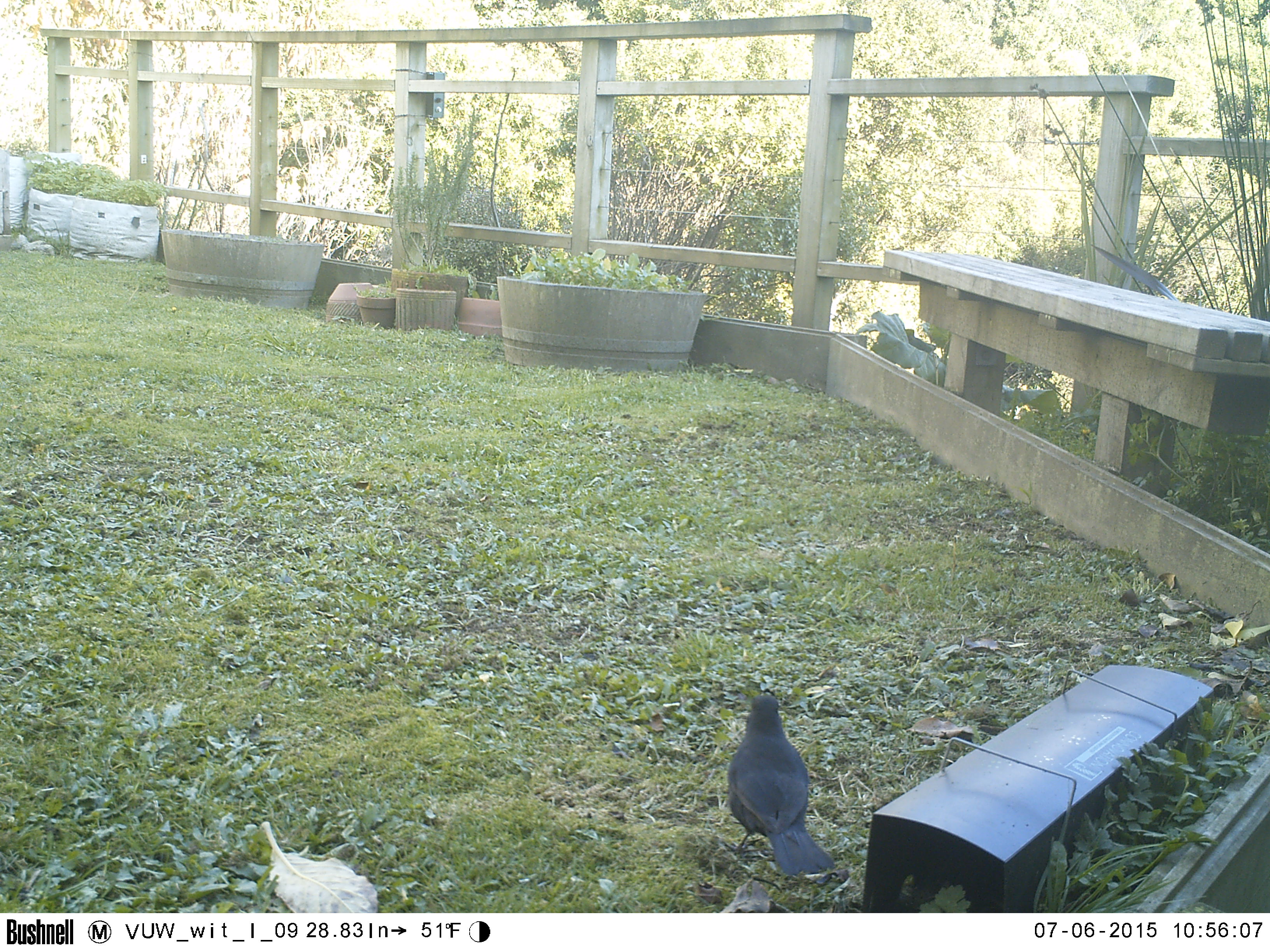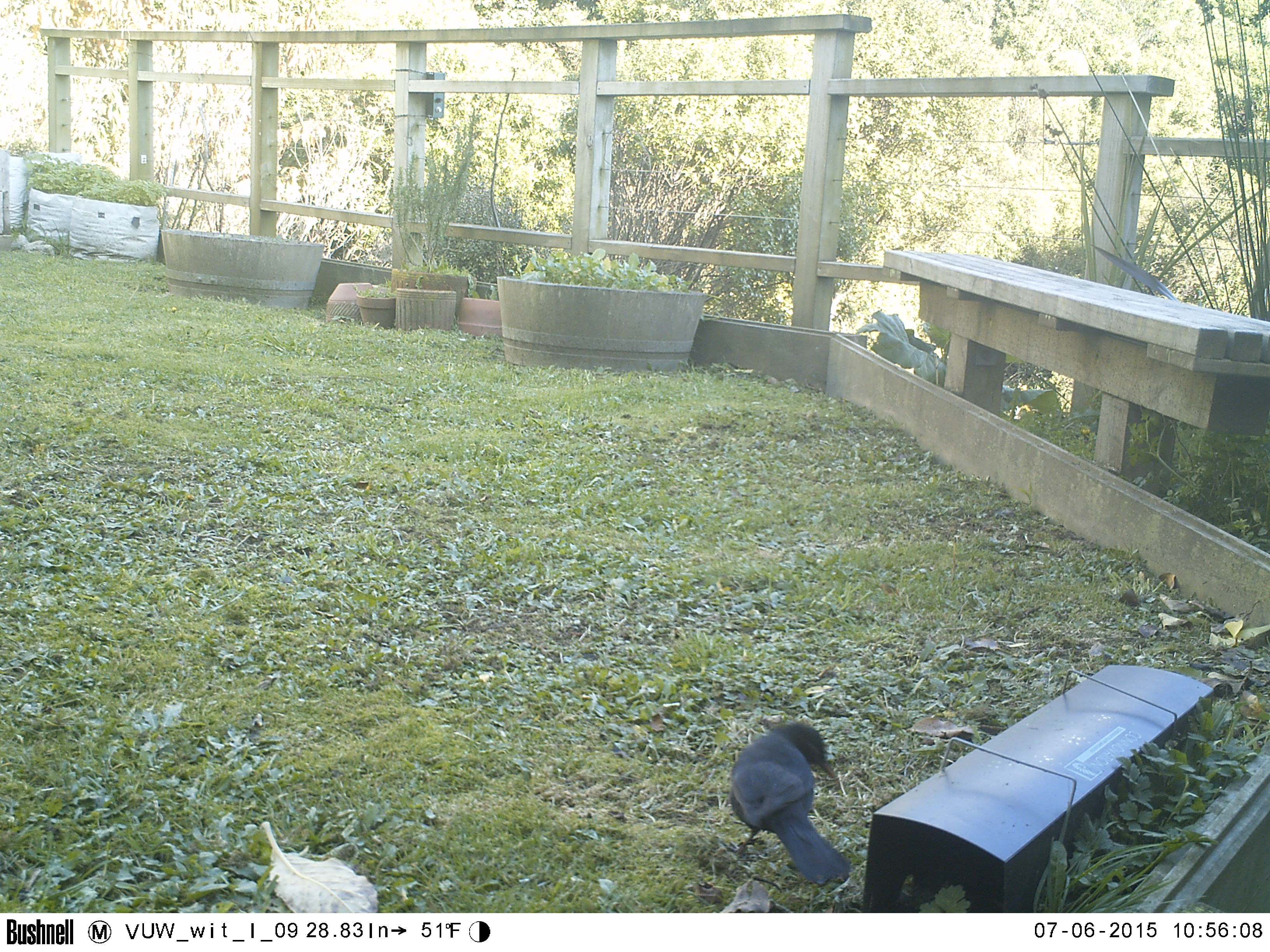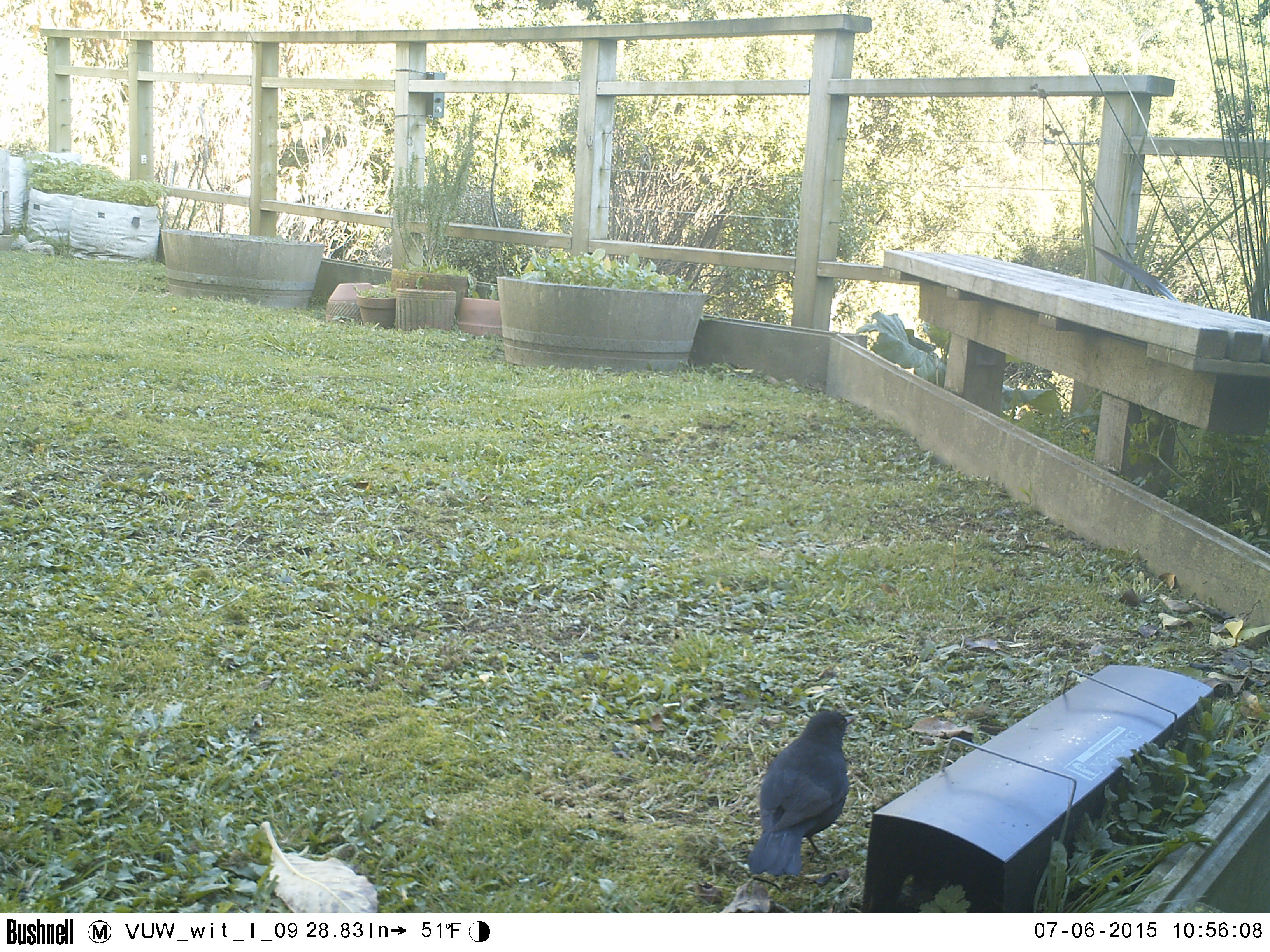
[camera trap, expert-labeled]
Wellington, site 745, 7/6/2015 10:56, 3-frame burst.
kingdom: Animalia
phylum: Chordata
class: Aves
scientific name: Aves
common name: bird